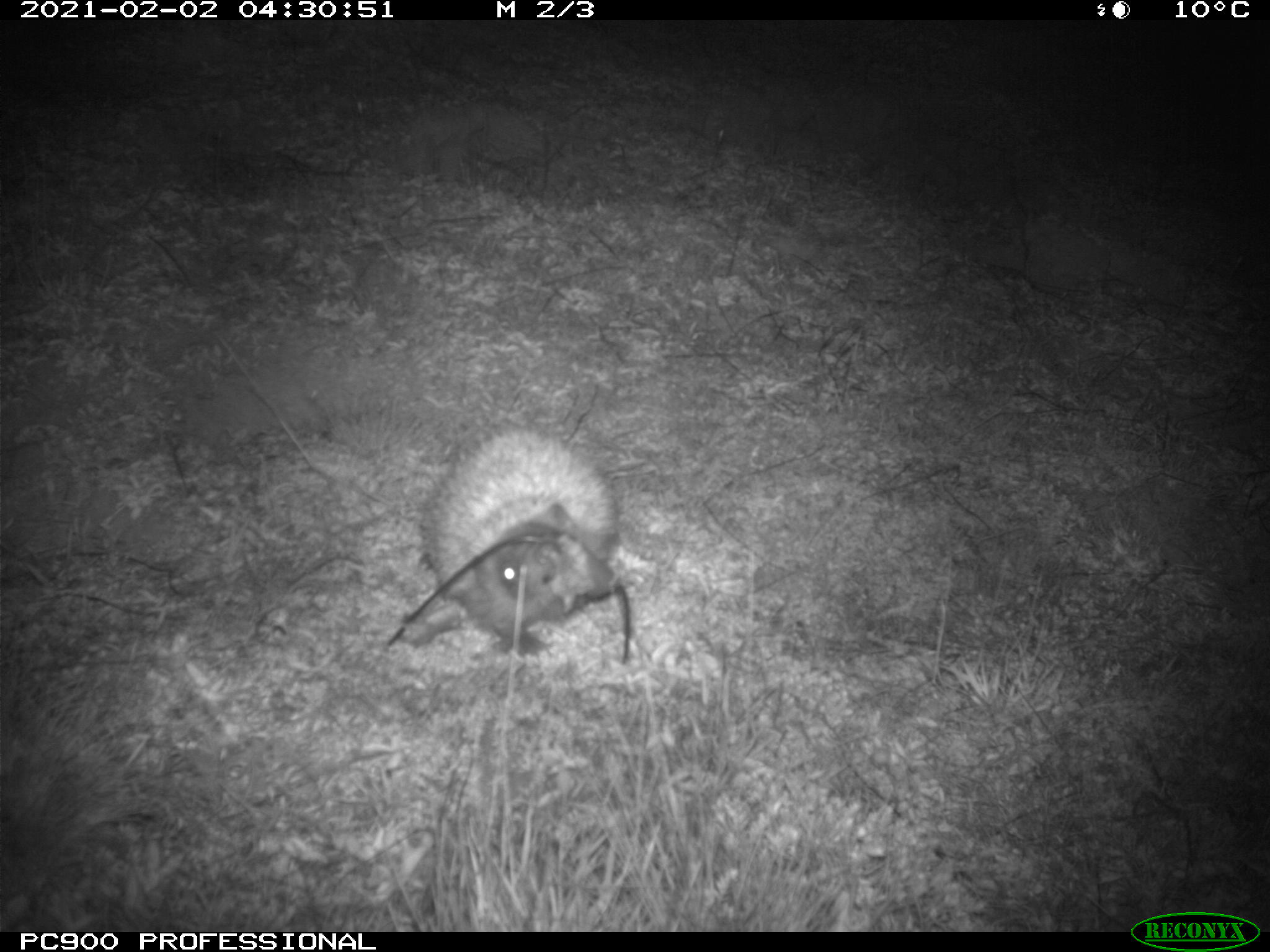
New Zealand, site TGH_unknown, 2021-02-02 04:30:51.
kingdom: Animalia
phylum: Chordata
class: Mammalia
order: Eulipotyphla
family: Erinaceidae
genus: Erinaceus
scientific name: Erinaceus europaeus europaeus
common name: european hedgehog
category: hedgehog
Hedgehog (european hedgehog) (Erinaceus europaeus europaeus).